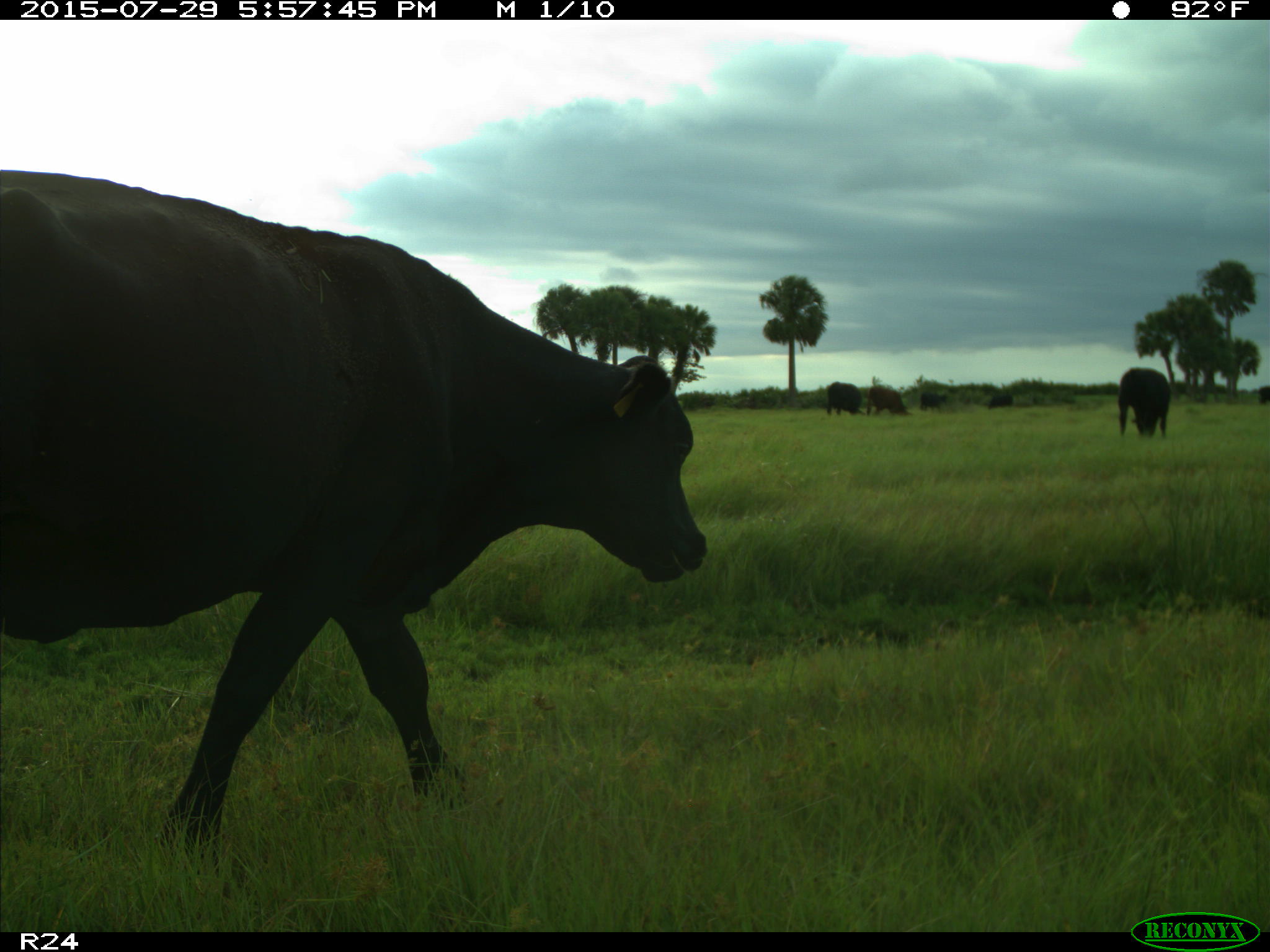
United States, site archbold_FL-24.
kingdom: Animalia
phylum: Chordata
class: Mammalia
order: Artiodactyla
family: Bovidae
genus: Bos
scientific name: Bos taurus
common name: domestic cow